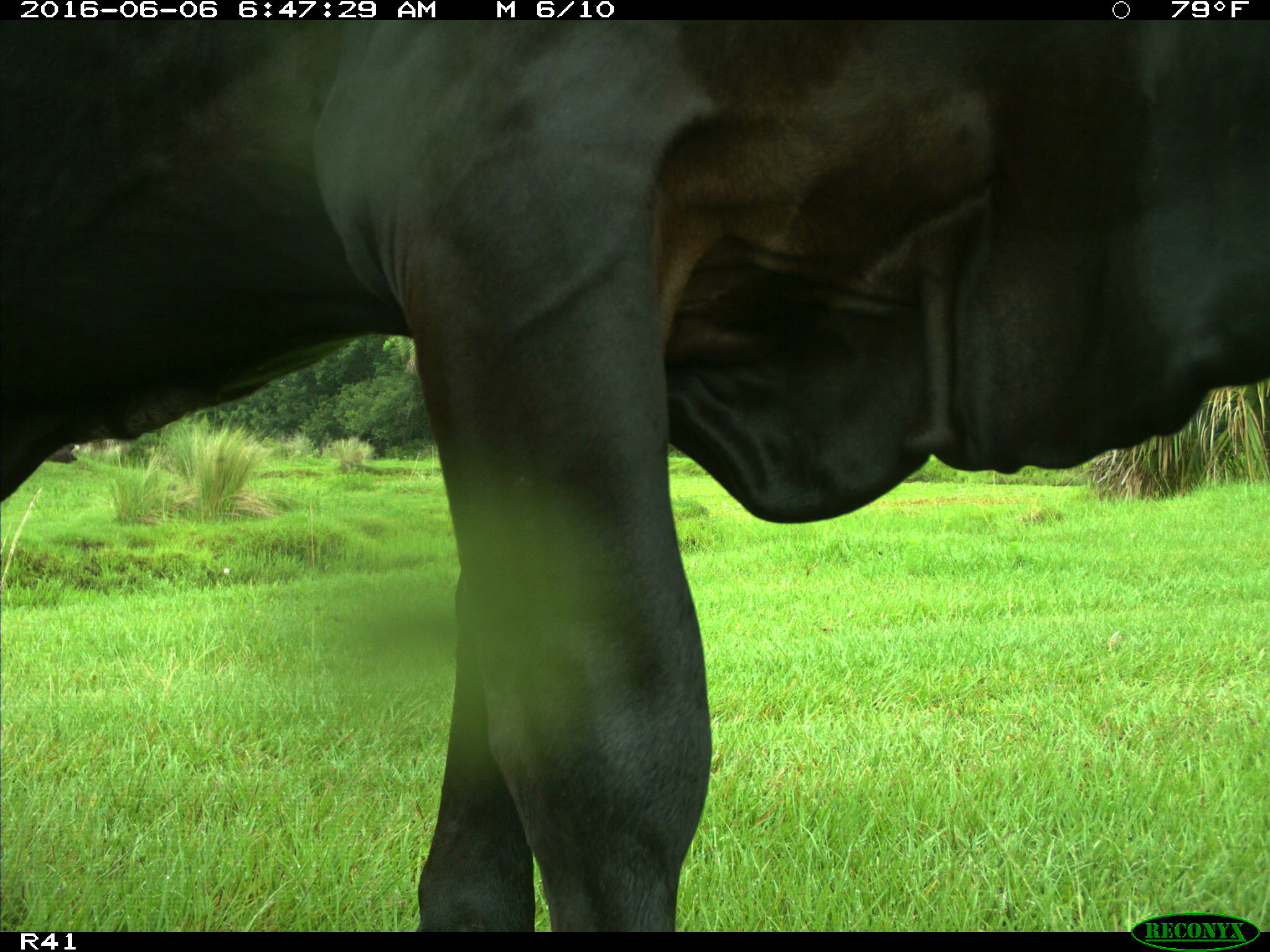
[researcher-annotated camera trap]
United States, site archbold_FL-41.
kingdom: Animalia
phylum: Chordata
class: Mammalia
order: Artiodactyla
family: Bovidae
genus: Bos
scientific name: Bos taurus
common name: domestic cow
Bos taurus (domestic cow).